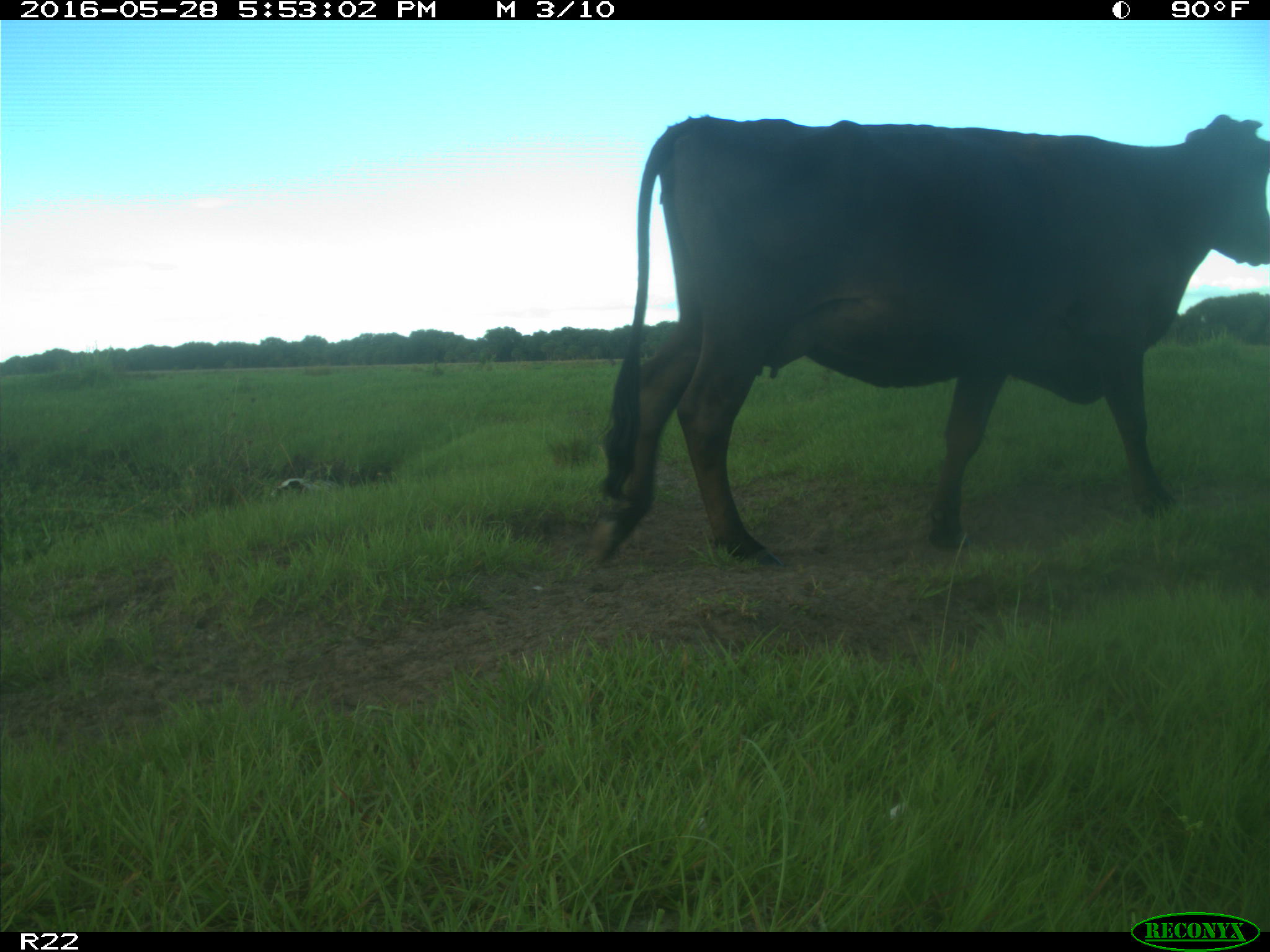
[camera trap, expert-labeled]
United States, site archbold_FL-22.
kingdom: Animalia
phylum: Chordata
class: Mammalia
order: Artiodactyla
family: Bovidae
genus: Bos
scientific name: Bos taurus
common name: domestic cow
Bos taurus (domestic cow).